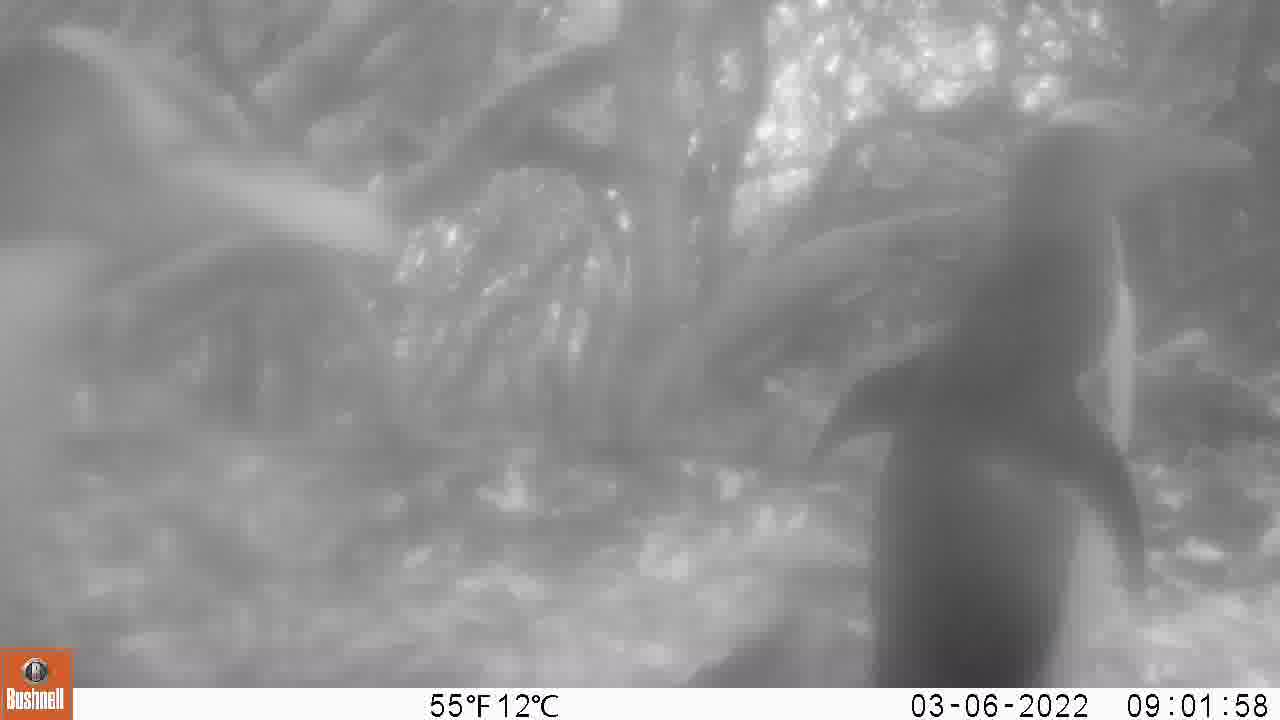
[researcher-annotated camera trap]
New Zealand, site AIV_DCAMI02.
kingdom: Animalia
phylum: Chordata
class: Aves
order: Sphenisciformes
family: Spheniscidae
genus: Megadyptes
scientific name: Megadyptes antipodes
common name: yellow-eyed penguin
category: yellow eyed penguin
Yellow eyed penguin (yellow-eyed penguin) (Megadyptes antipodes).